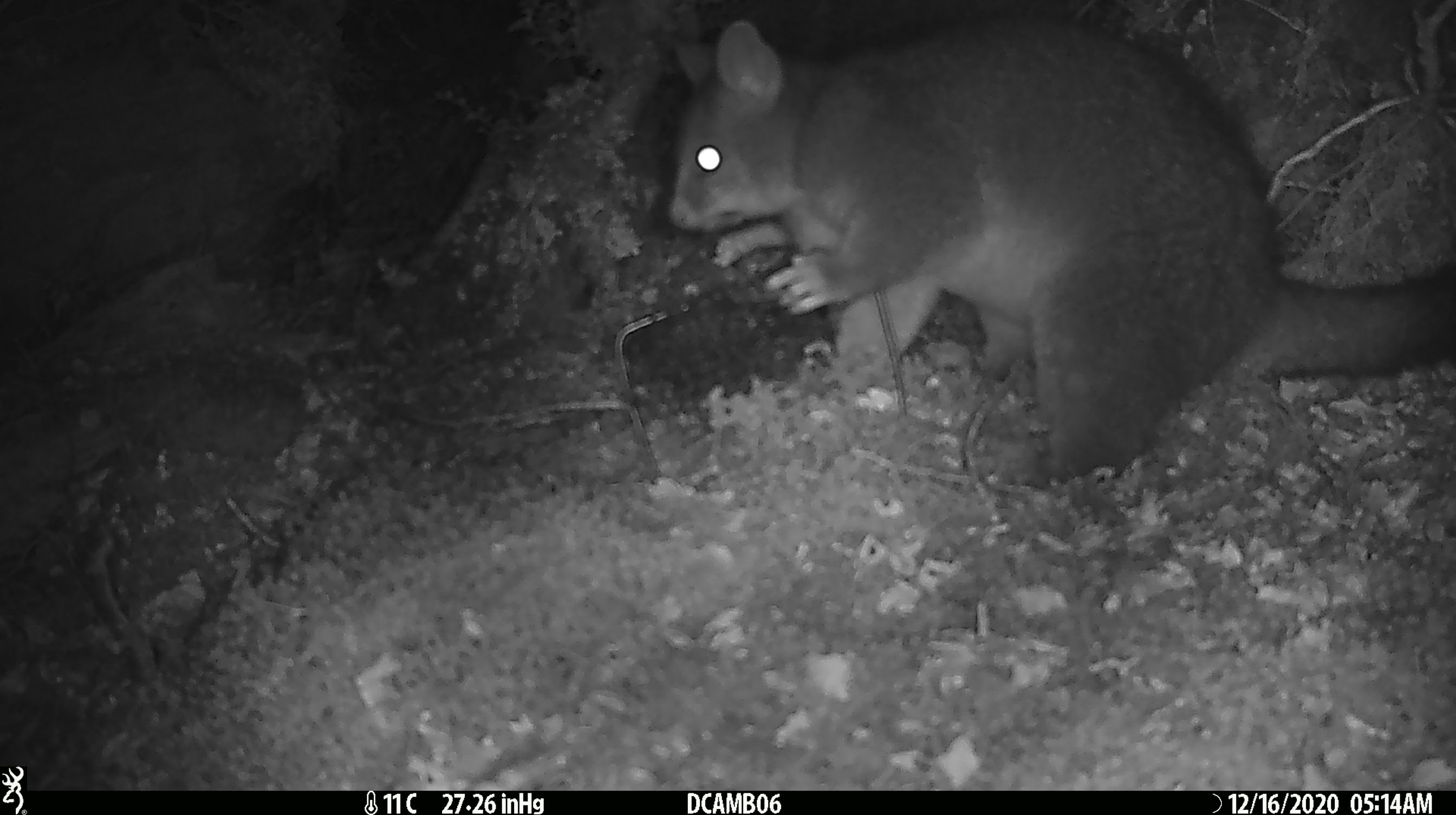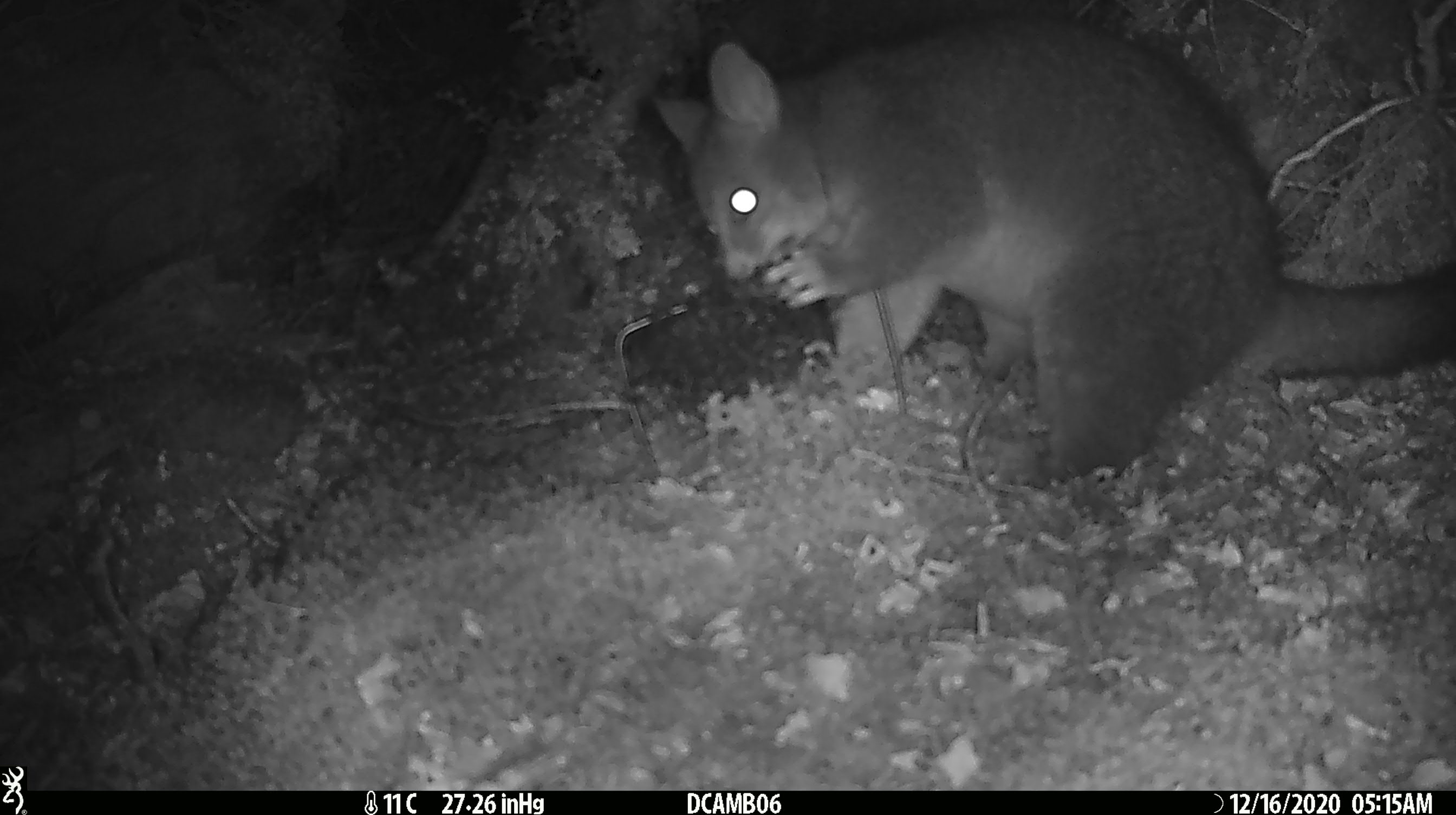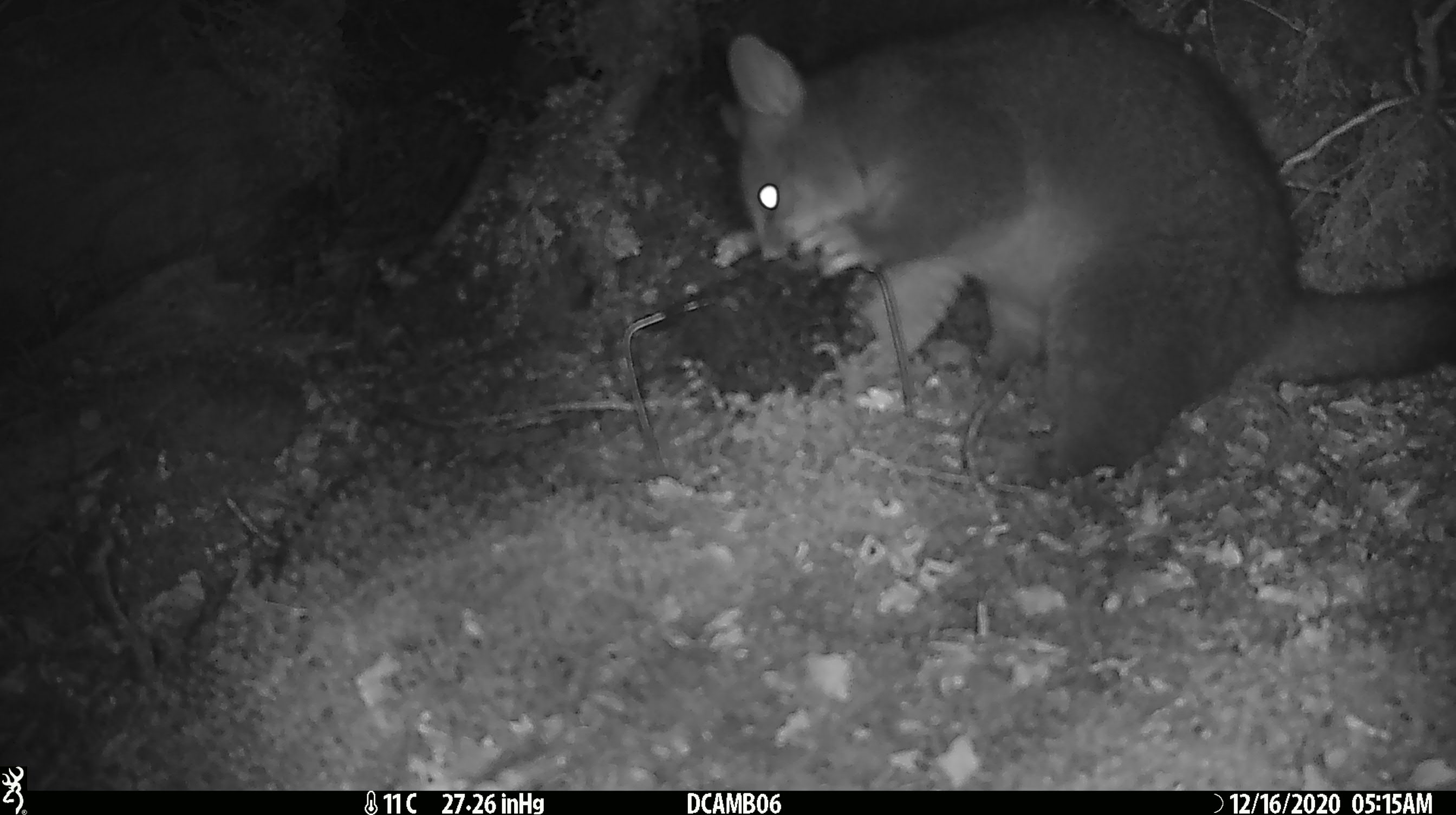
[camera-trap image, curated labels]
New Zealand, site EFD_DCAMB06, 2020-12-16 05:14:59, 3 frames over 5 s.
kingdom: Animalia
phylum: Chordata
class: Mammalia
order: Diprotodontia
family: Phalangeridae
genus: Trichosurus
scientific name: Trichosurus vulpecula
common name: common brushtail possum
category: possum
Possum (common brushtail possum) (Trichosurus vulpecula).